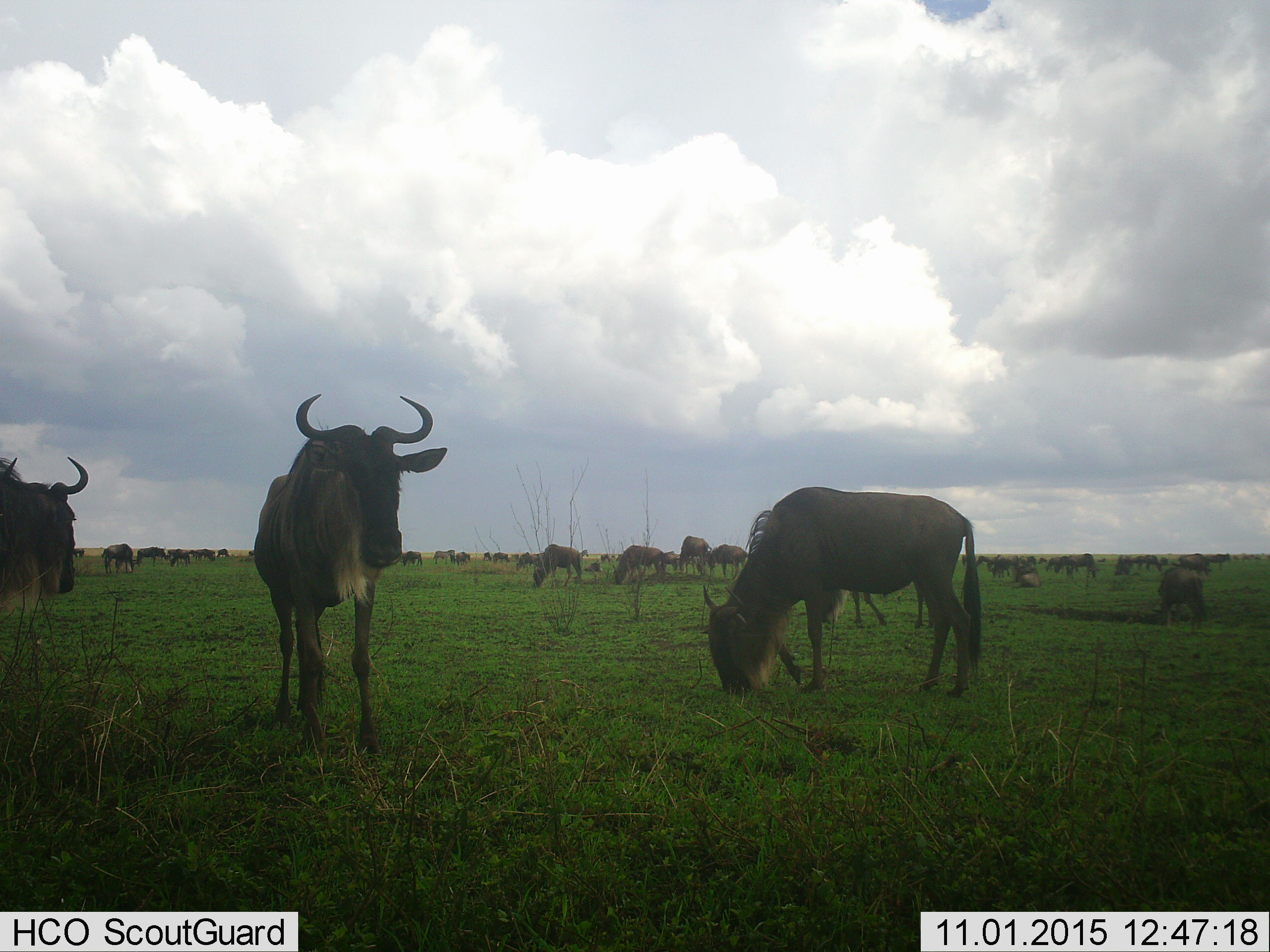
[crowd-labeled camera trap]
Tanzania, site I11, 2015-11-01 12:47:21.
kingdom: Animalia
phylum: Chordata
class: Mammalia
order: Artiodactyla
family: Bovidae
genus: Connochaetes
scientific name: Connochaetes taurinus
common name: blue wildebeest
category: wildebeest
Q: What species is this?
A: Wildebeest (blue wildebeest) (Connochaetes taurinus).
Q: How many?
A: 51+.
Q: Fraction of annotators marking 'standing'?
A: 89%.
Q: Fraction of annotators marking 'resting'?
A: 11%.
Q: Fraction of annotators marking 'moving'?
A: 22%.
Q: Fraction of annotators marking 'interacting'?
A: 0%.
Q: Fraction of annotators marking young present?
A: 11%.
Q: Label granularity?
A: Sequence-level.